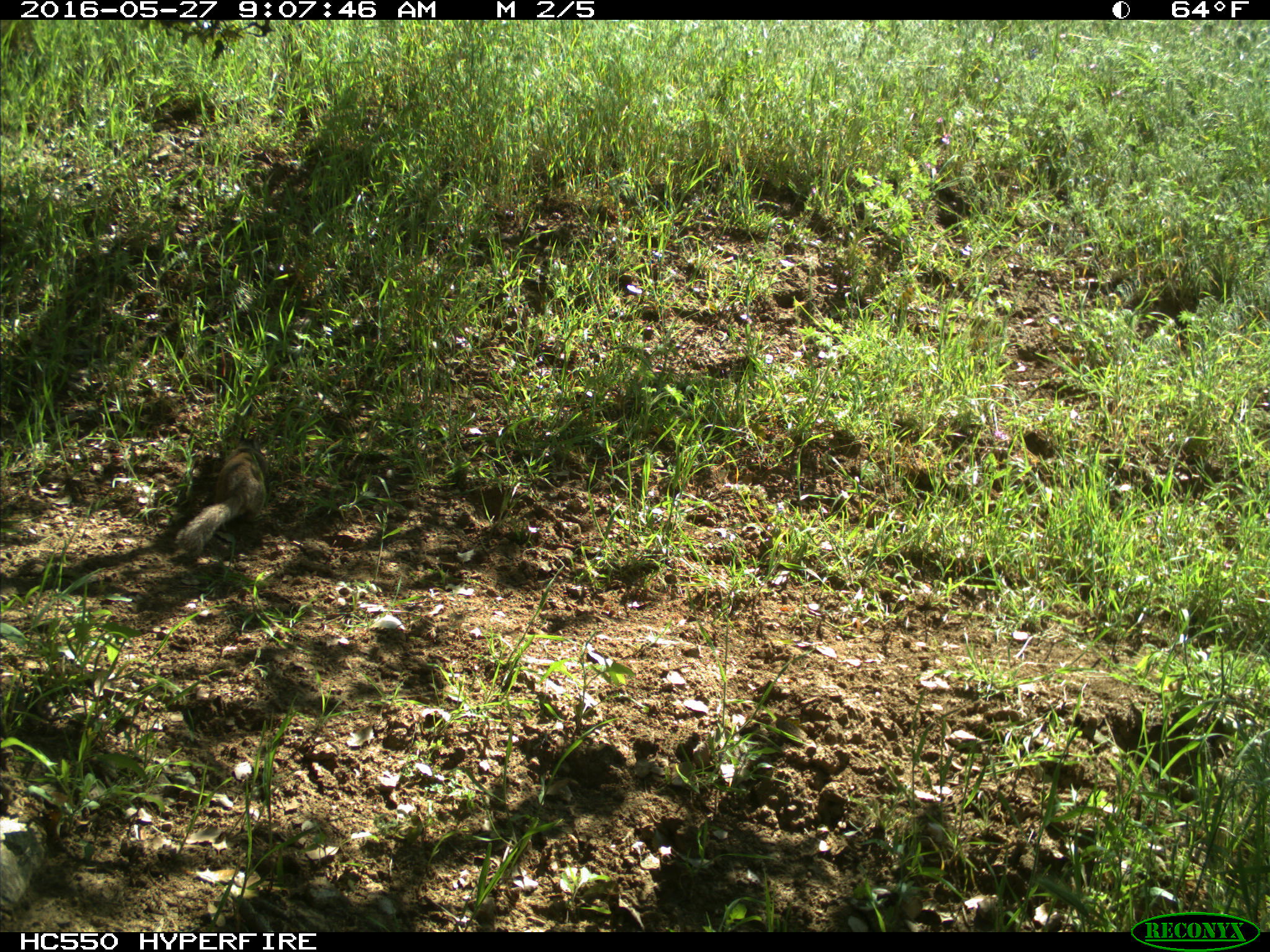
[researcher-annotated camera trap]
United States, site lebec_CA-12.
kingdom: Animalia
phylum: Chordata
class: Mammalia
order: Rodentia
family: Sciuridae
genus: Otospermophilus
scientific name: Otospermophilus beecheyi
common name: california ground squirrel